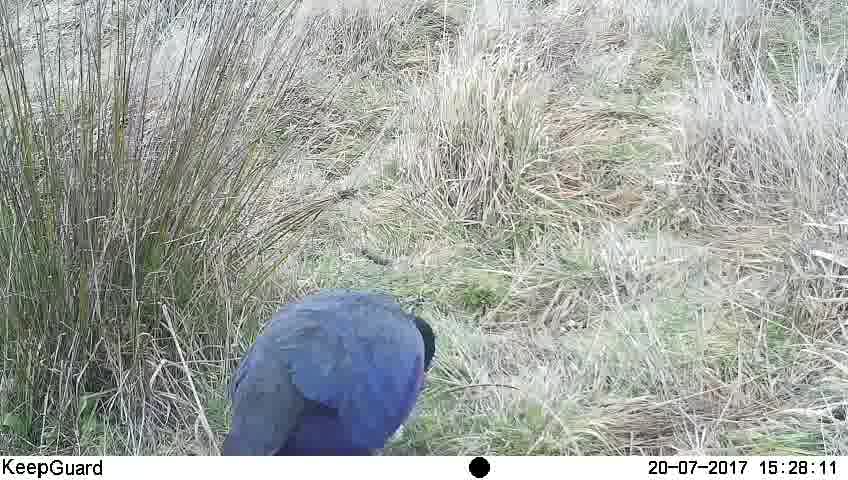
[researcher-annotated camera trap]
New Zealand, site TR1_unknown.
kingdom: Animalia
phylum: Chordata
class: Aves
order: Gruiformes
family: Rallidae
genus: Porphyrio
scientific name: Porphyrio mantelli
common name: takahe